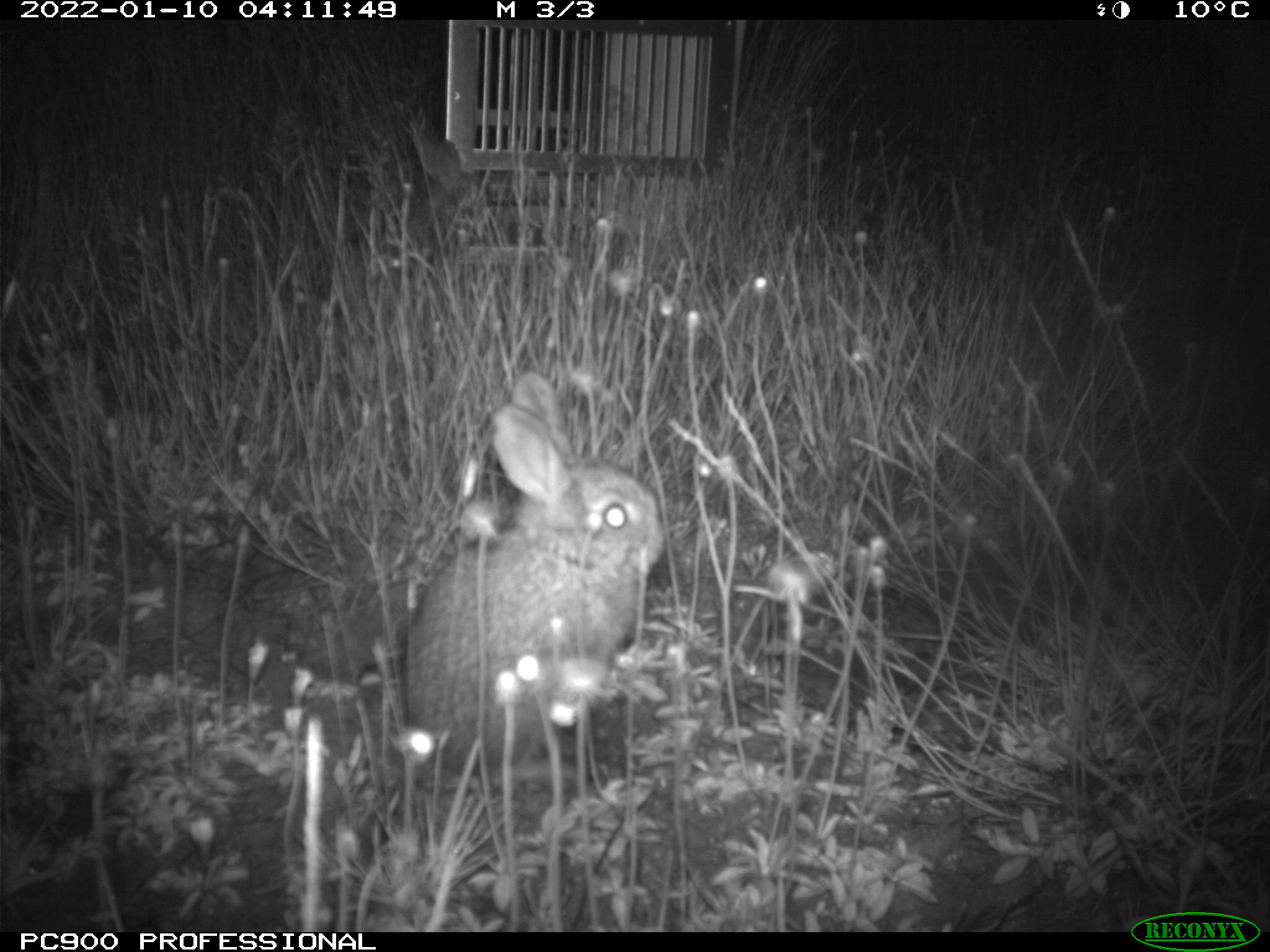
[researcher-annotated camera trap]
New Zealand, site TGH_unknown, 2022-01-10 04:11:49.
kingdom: Animalia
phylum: Chordata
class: Mammalia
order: Lagomorpha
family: Leporidae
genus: Oryctolagus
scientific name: Oryctolagus cuniculus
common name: european rabbit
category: rabbit